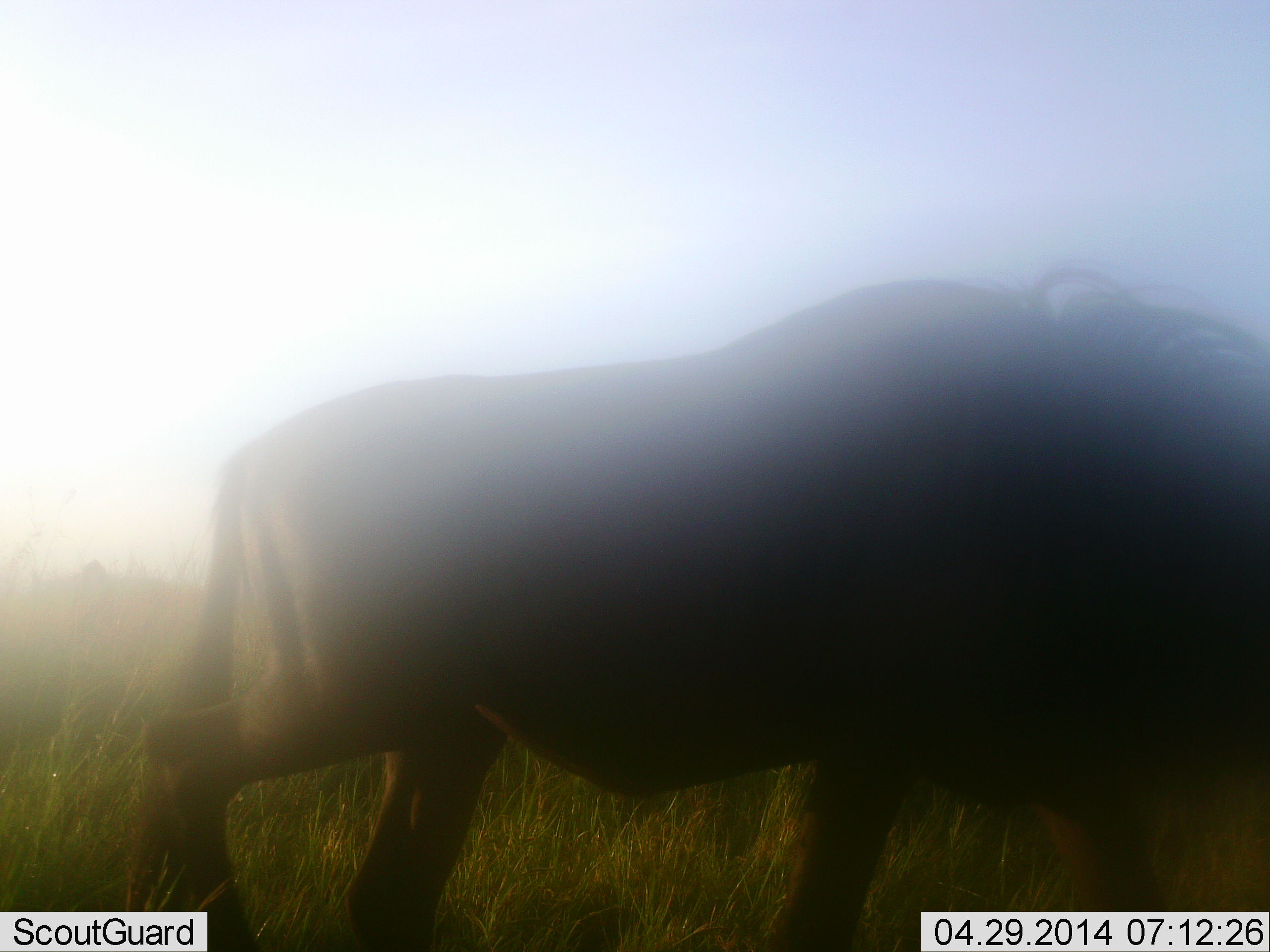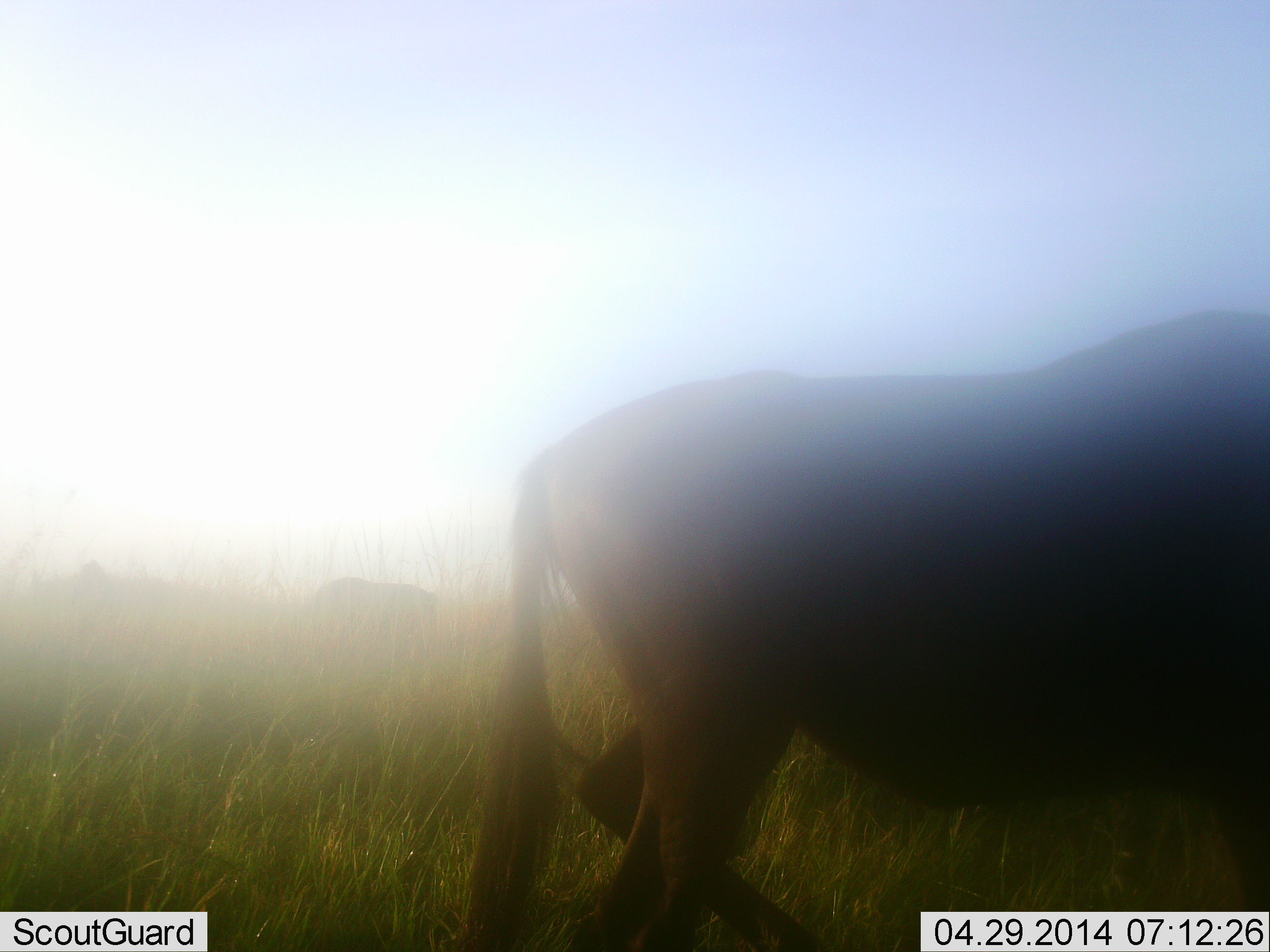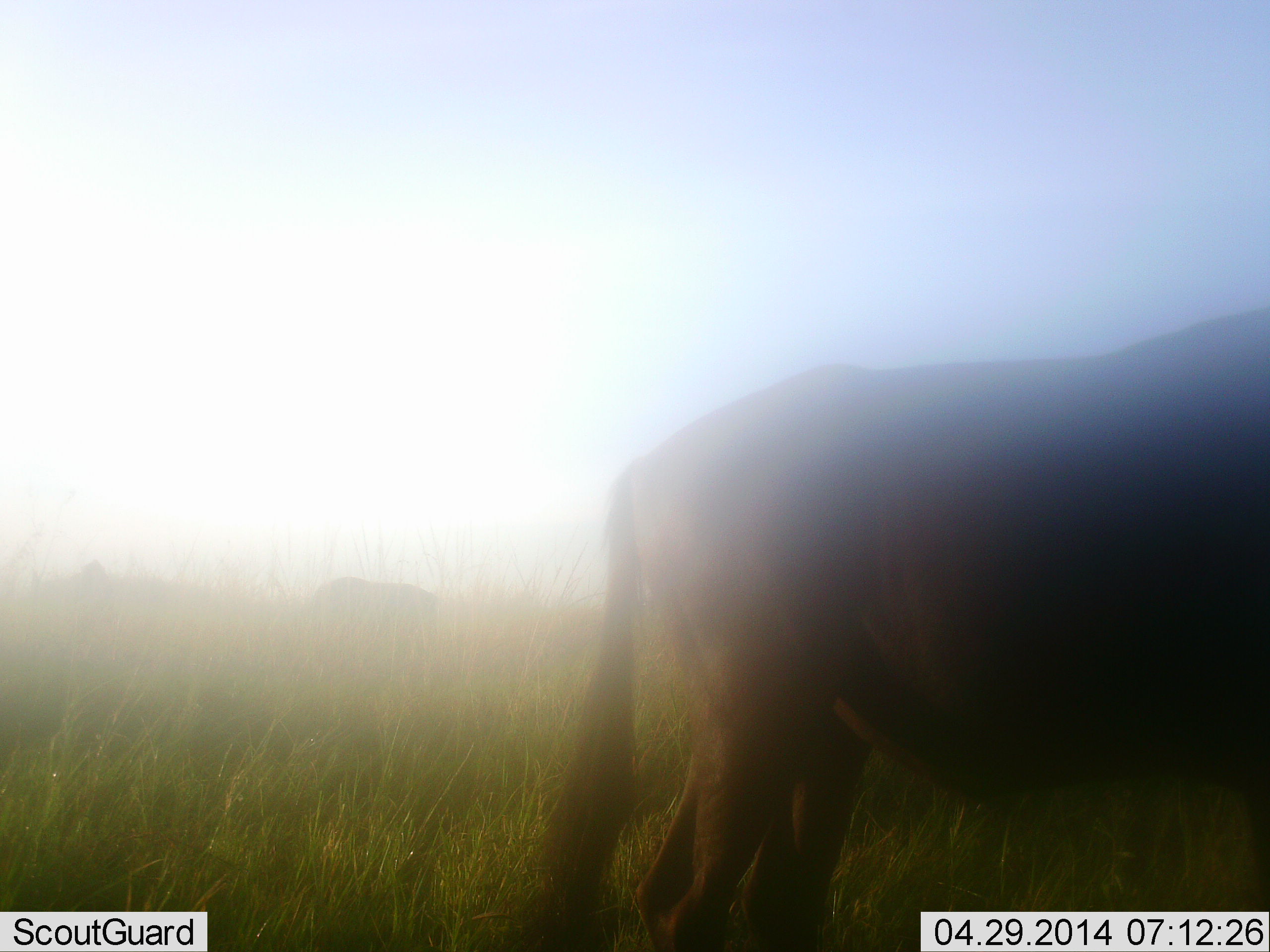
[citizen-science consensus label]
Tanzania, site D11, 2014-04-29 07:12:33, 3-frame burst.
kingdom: Animalia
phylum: Chordata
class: Mammalia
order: Artiodactyla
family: Bovidae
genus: Connochaetes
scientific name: Connochaetes taurinus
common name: blue wildebeest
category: wildebeest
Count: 2.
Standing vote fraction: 40%.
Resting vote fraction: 0%.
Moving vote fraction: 100%.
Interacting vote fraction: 0%.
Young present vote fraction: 0%.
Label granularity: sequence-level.